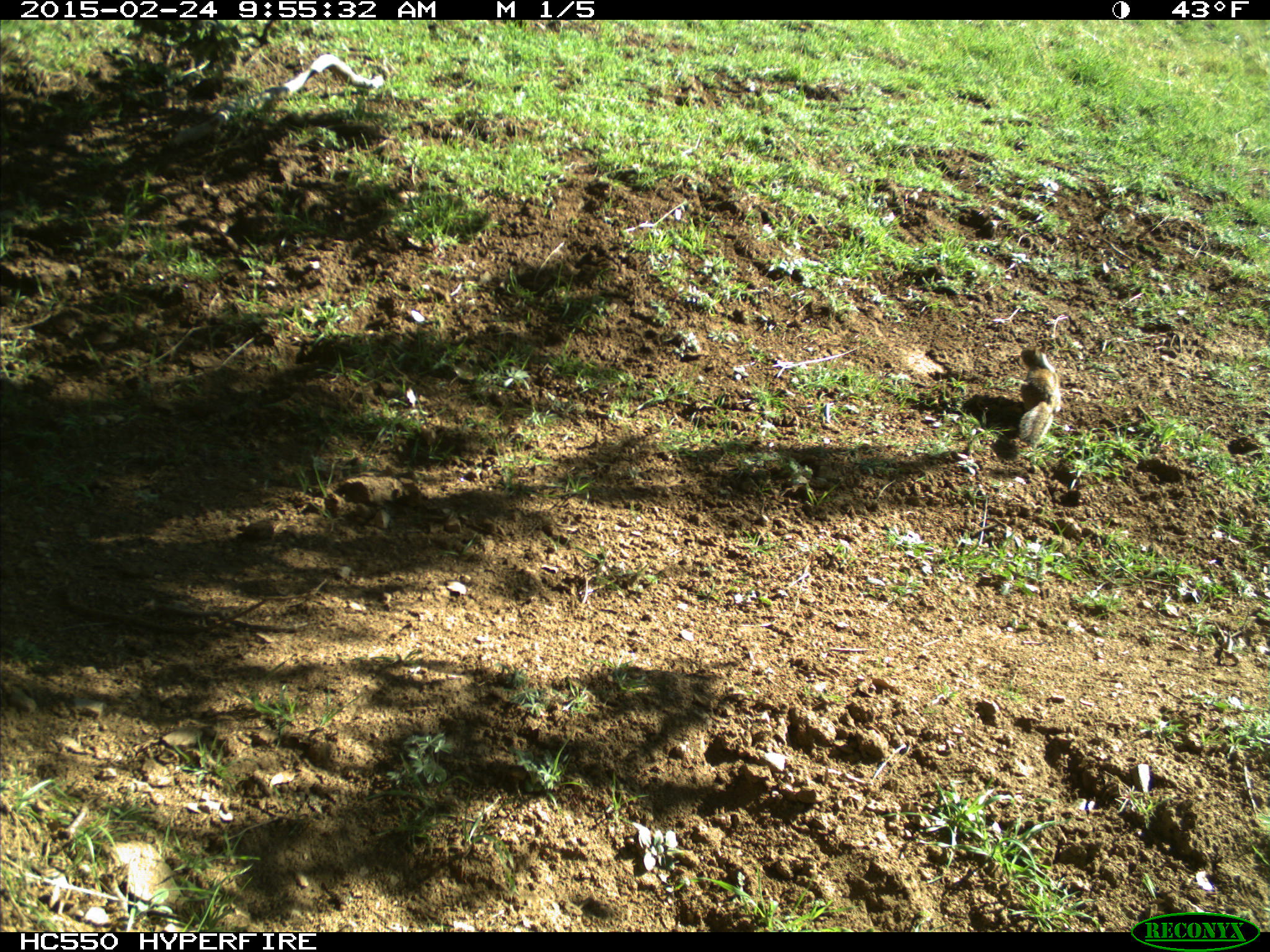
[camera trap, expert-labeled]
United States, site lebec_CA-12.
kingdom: Animalia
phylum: Chordata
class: Mammalia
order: Rodentia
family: Sciuridae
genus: Otospermophilus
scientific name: Otospermophilus beecheyi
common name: california ground squirrel